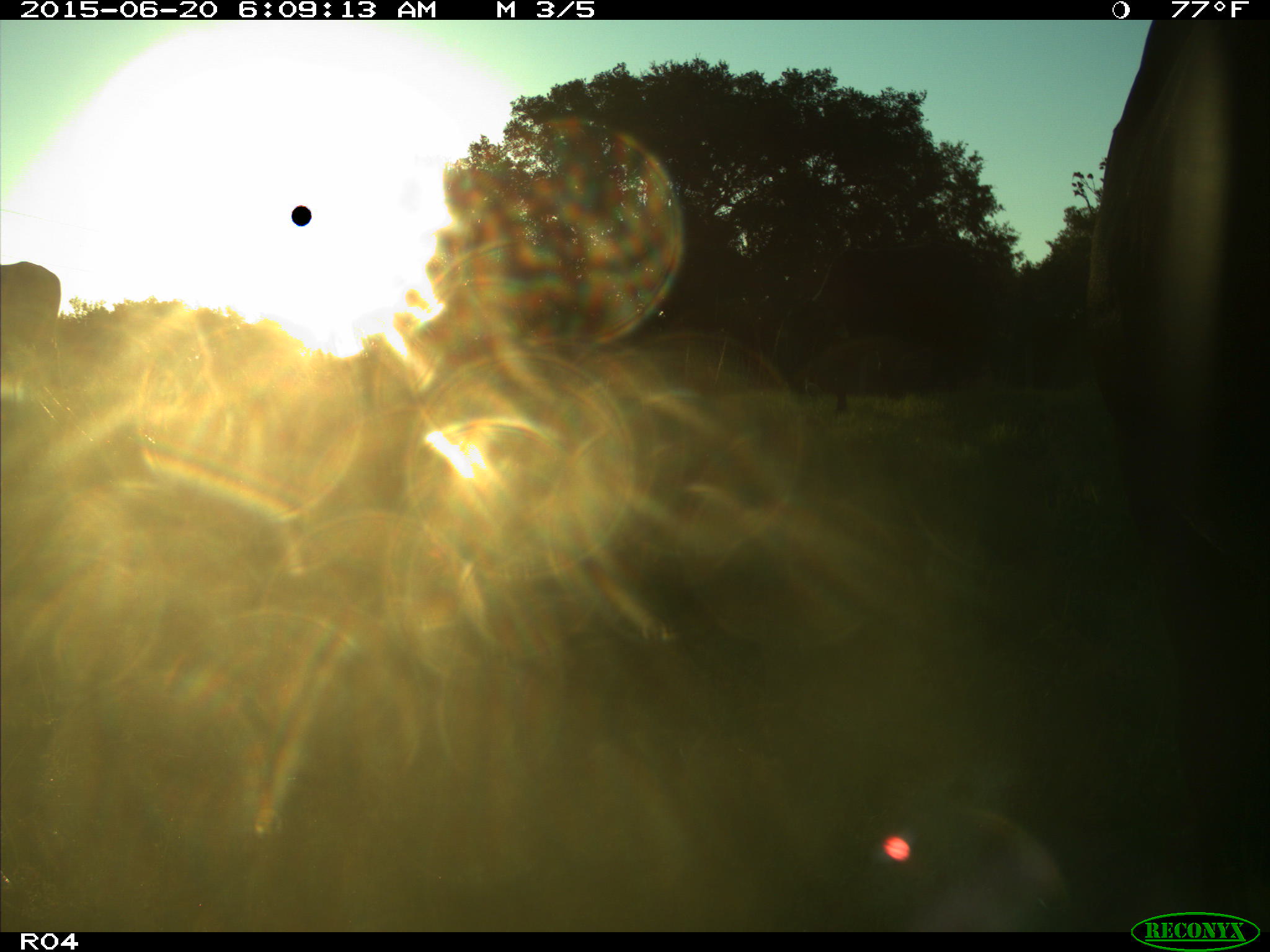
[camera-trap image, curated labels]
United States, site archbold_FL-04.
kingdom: Animalia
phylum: Chordata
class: Mammalia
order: Artiodactyla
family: Bovidae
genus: Bos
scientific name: Bos taurus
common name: domestic cow